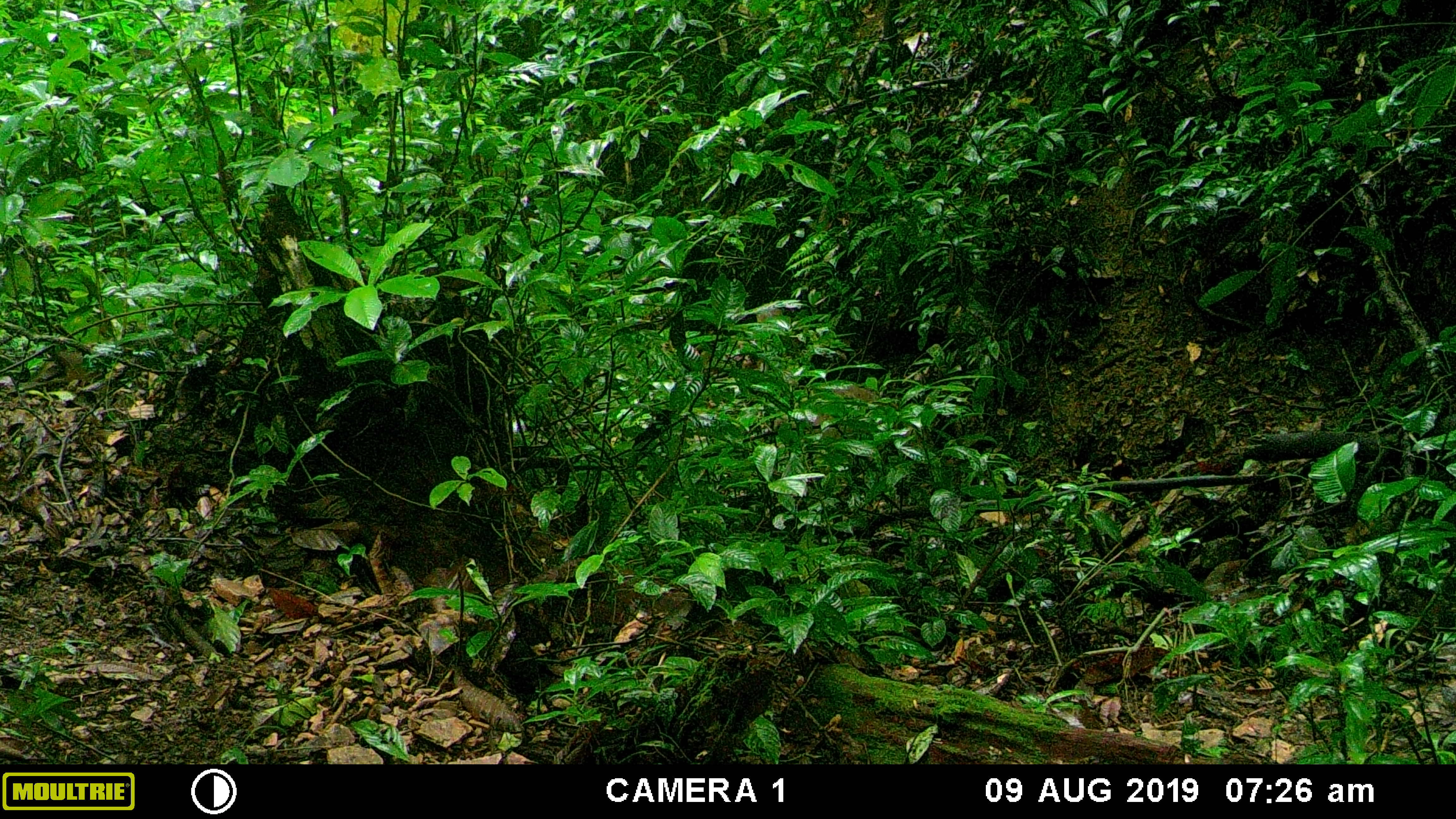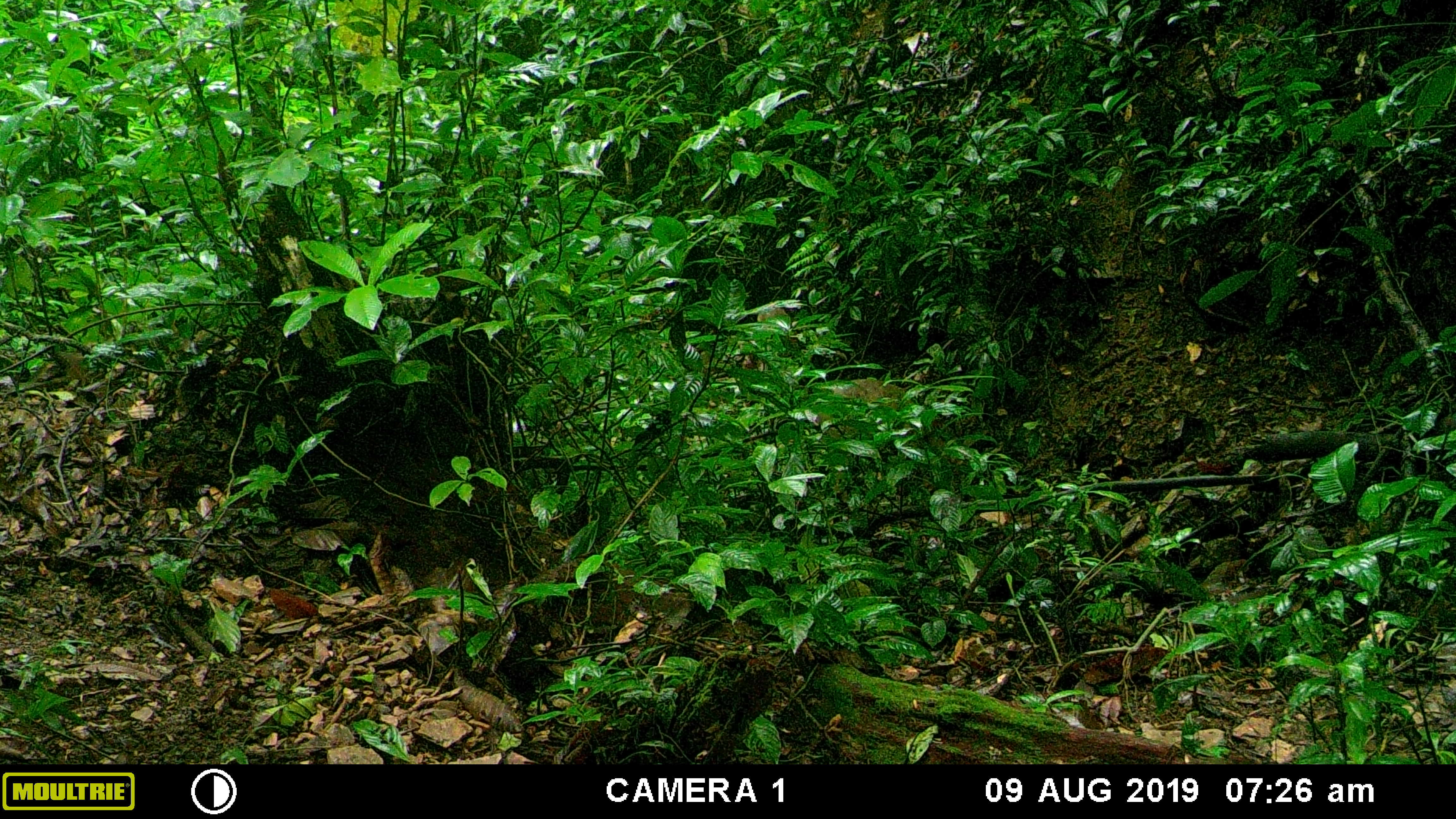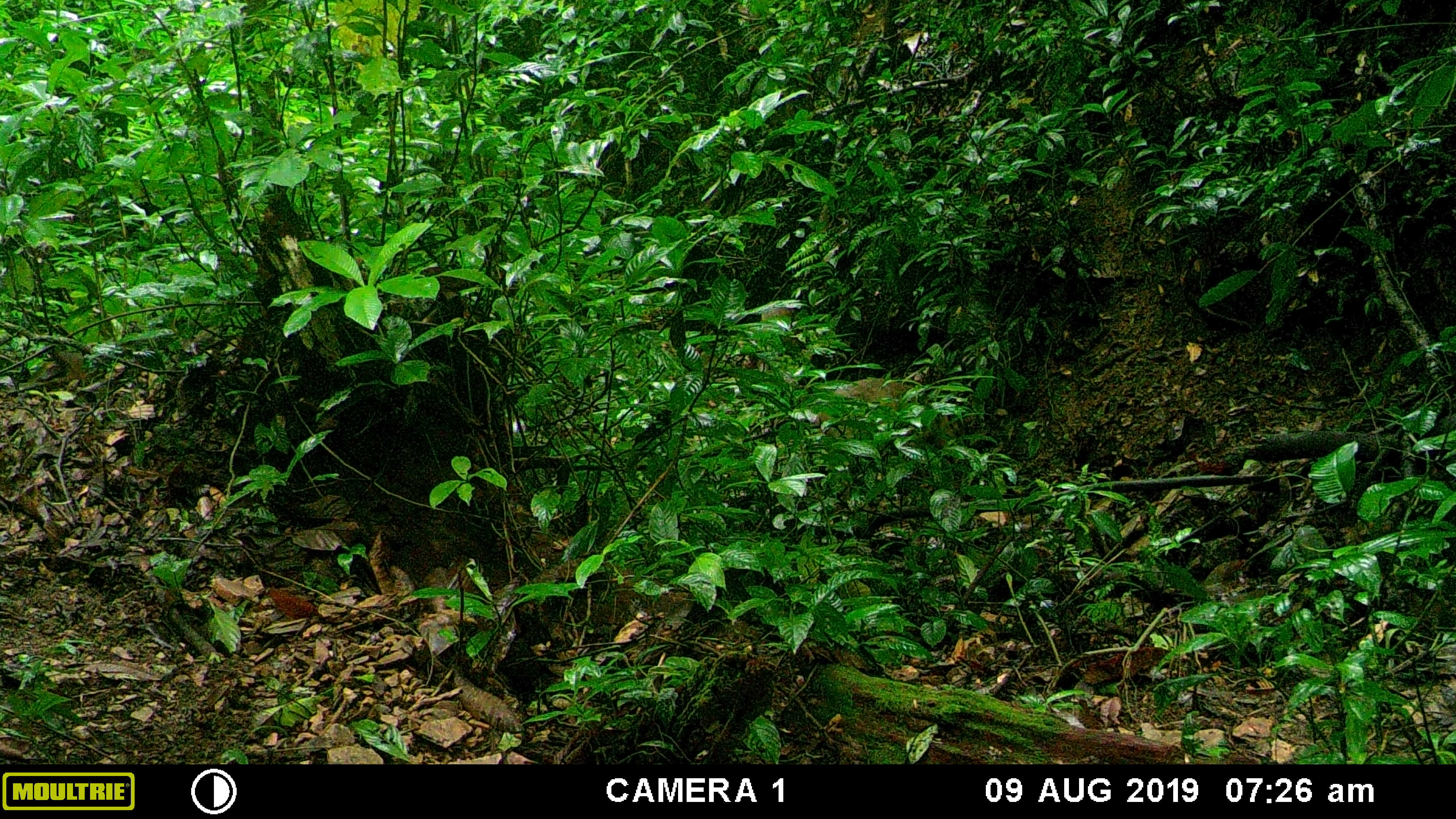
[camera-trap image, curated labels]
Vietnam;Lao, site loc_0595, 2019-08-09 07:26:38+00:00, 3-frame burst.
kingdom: Animalia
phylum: Chordata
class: Mammalia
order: Artiodactyla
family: Suidae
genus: Sus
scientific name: Sus scrofa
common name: eurasian wild pig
Eurasian wild pig (Sus scrofa). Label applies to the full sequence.